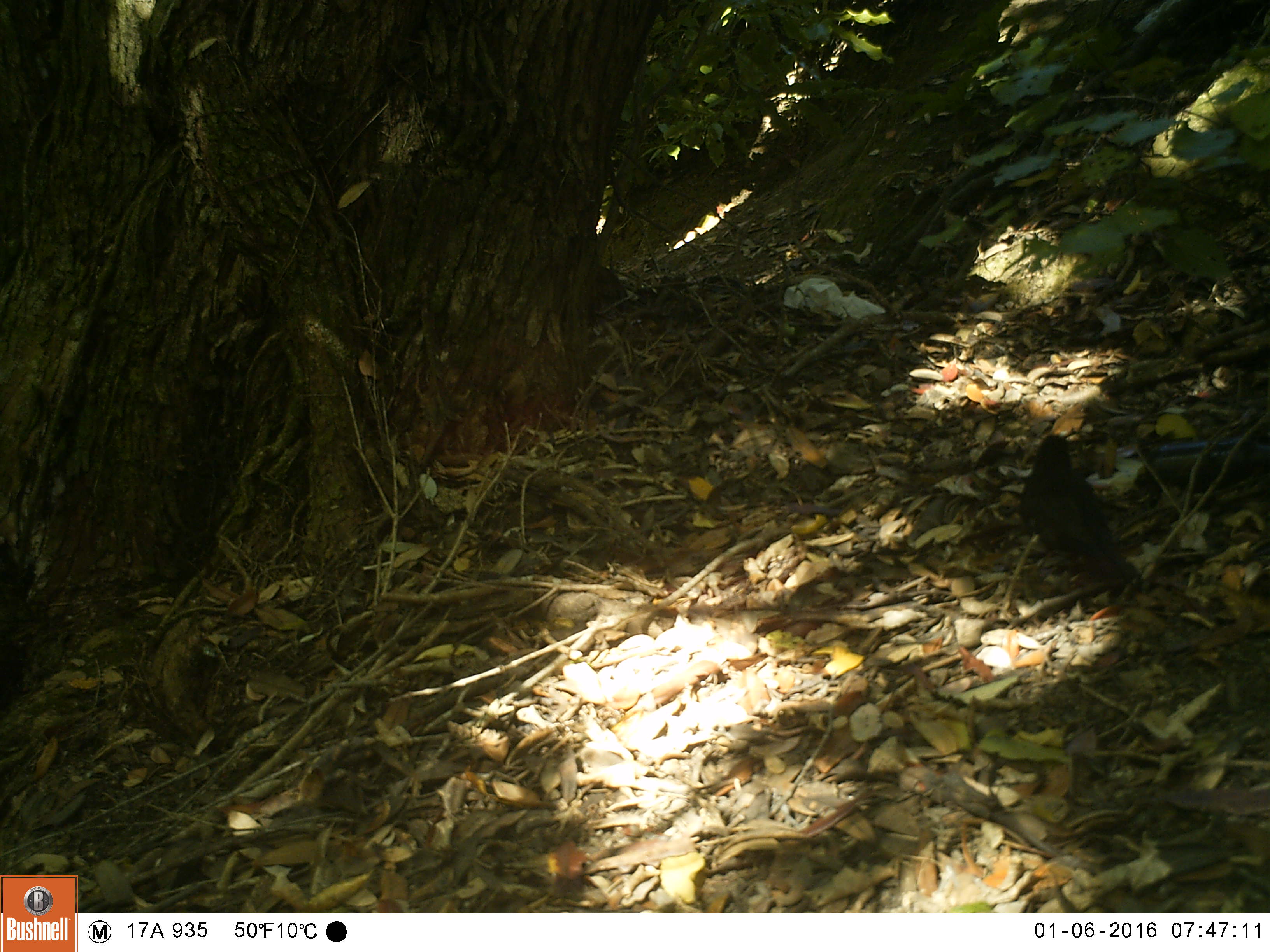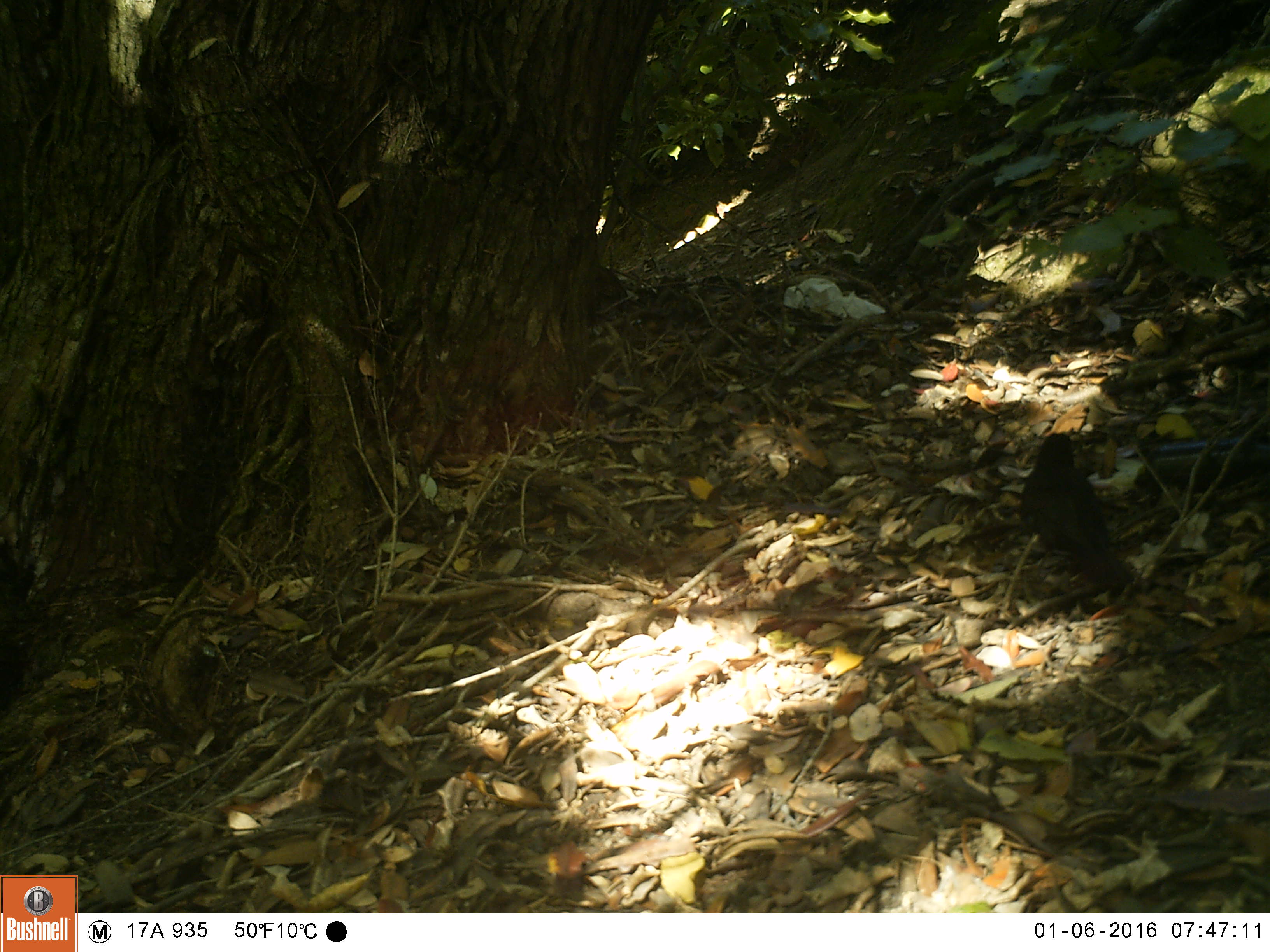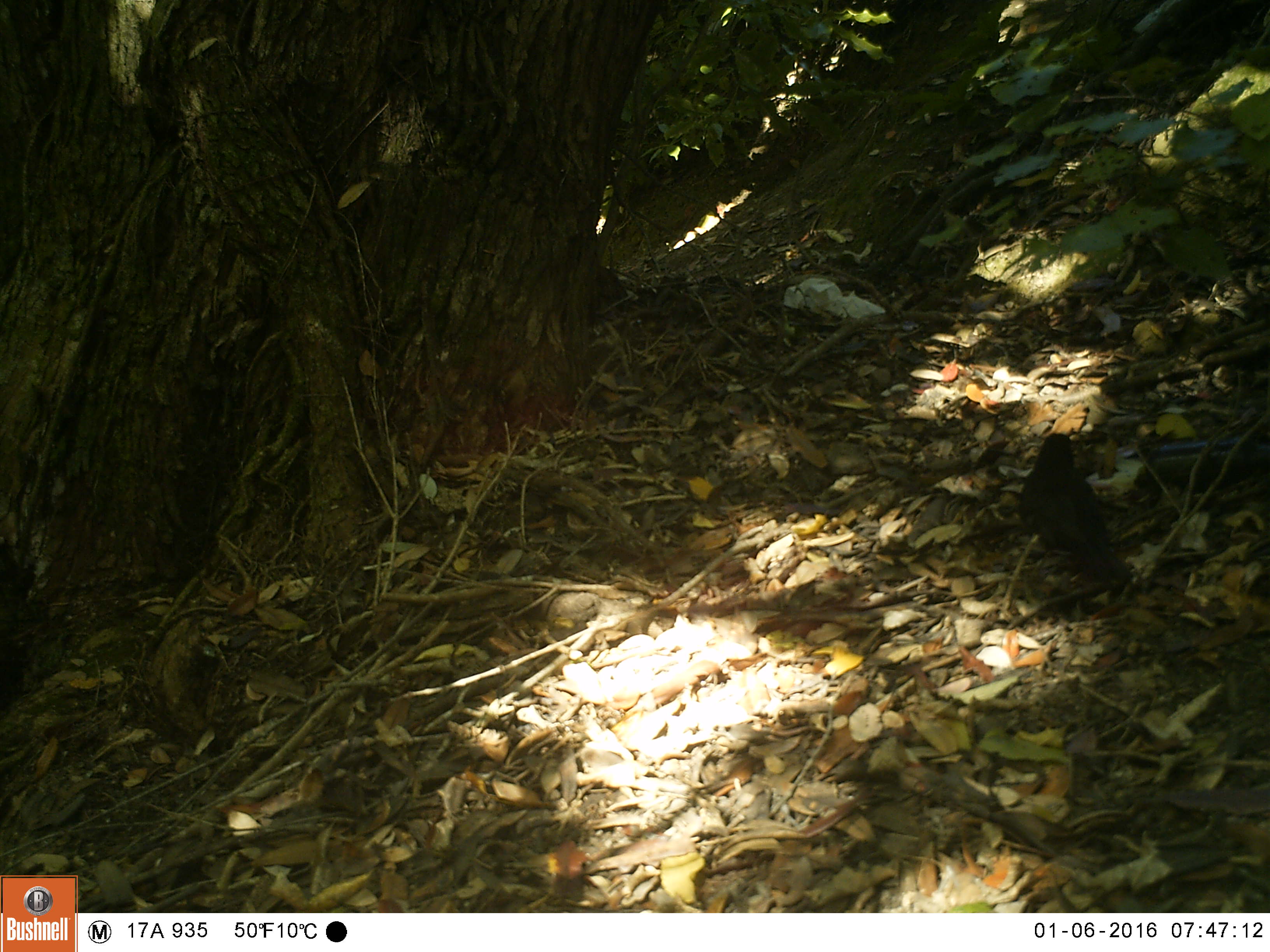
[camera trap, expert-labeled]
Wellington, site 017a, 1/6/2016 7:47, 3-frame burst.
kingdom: Animalia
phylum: Chordata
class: Aves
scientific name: Aves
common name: bird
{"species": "bird (Aves)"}